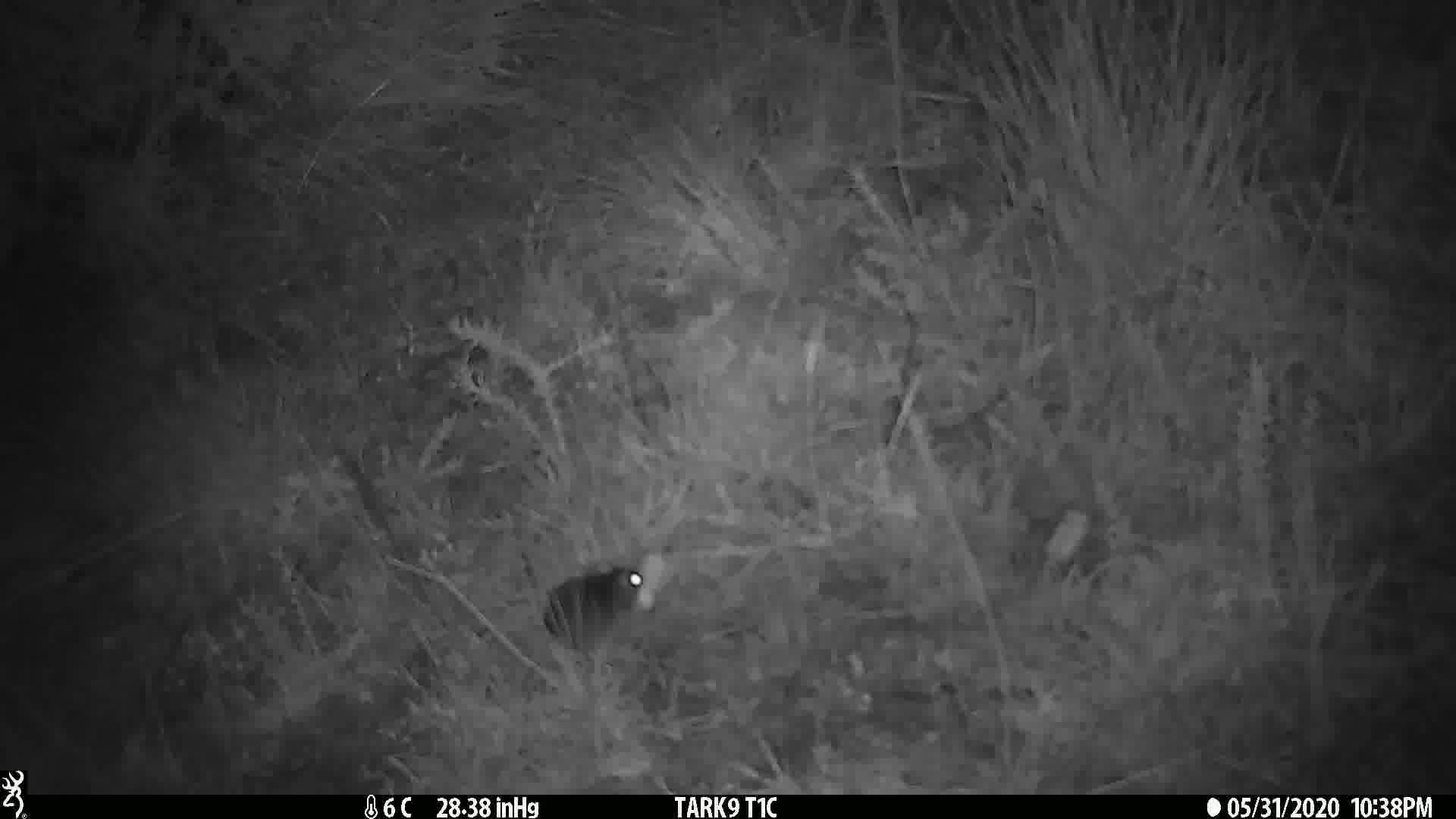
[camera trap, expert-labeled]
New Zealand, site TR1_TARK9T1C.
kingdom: Animalia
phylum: Chordata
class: Mammalia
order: Rodentia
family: Muridae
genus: Mus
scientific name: Mus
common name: mouse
Mouse (Mus).